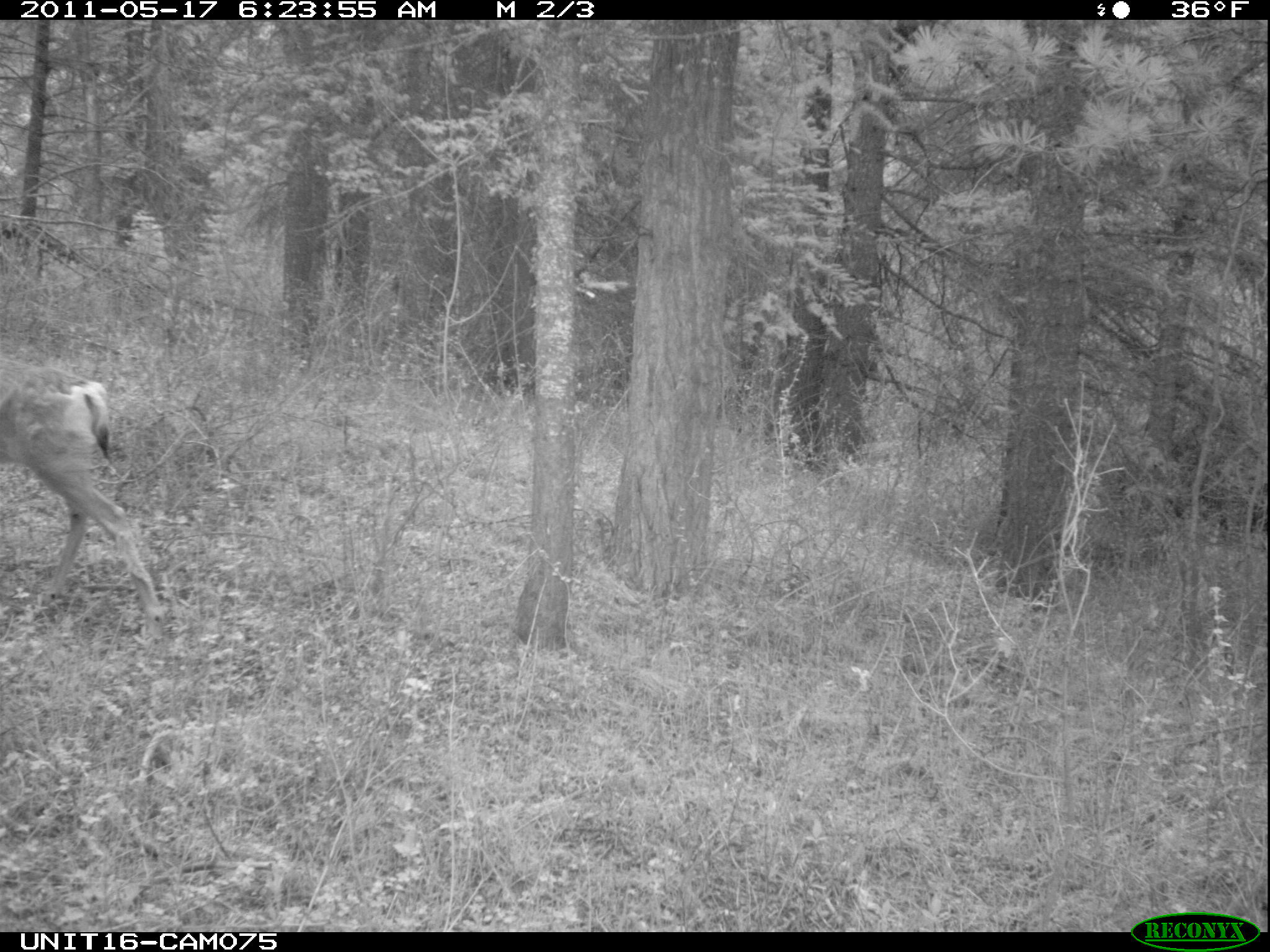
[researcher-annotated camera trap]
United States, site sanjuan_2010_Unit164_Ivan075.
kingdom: Animalia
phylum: Chordata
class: Mammalia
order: Artiodactyla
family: Cervidae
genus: Odocoileus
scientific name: Odocoileus hemionus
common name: mule deer